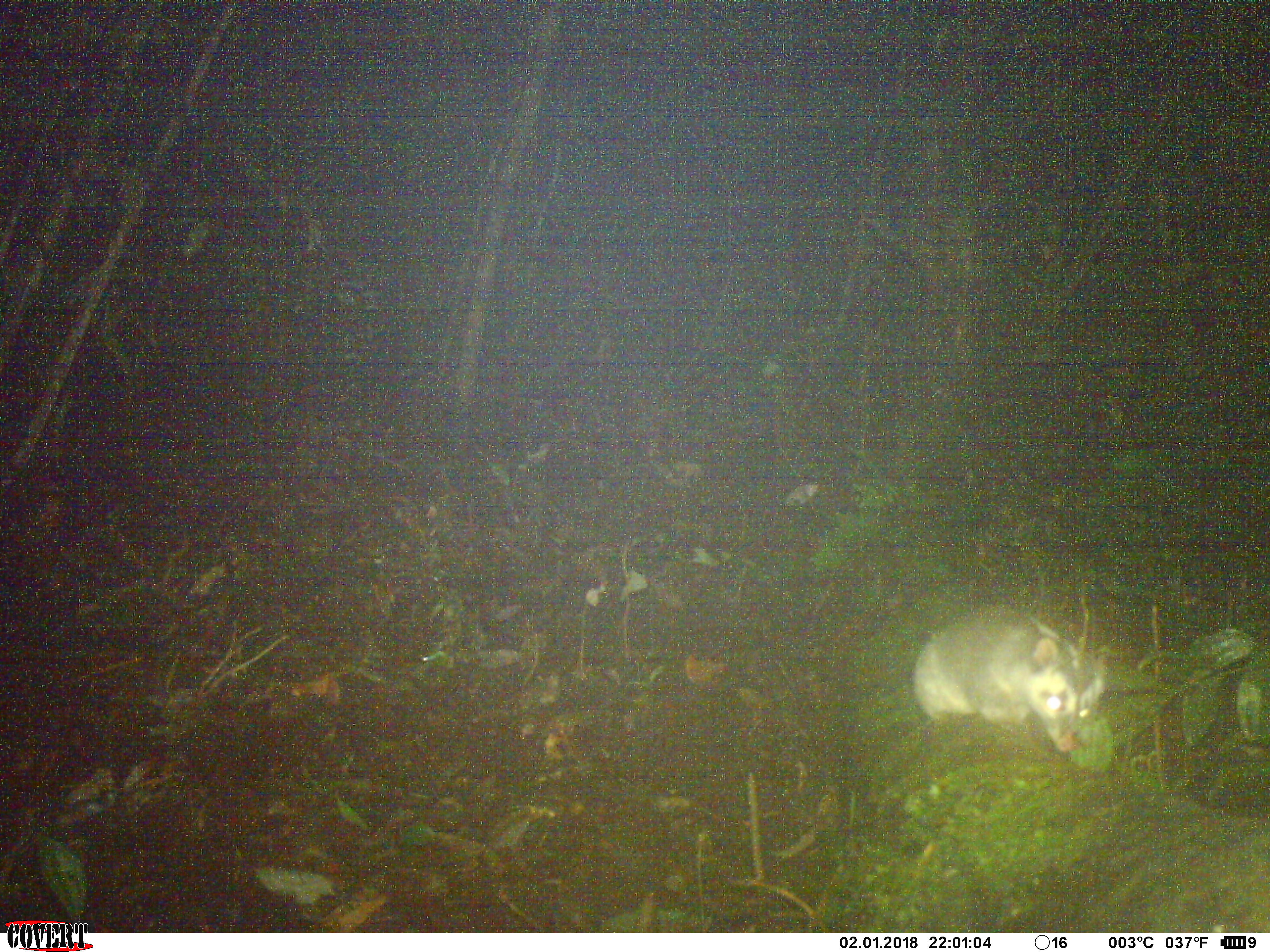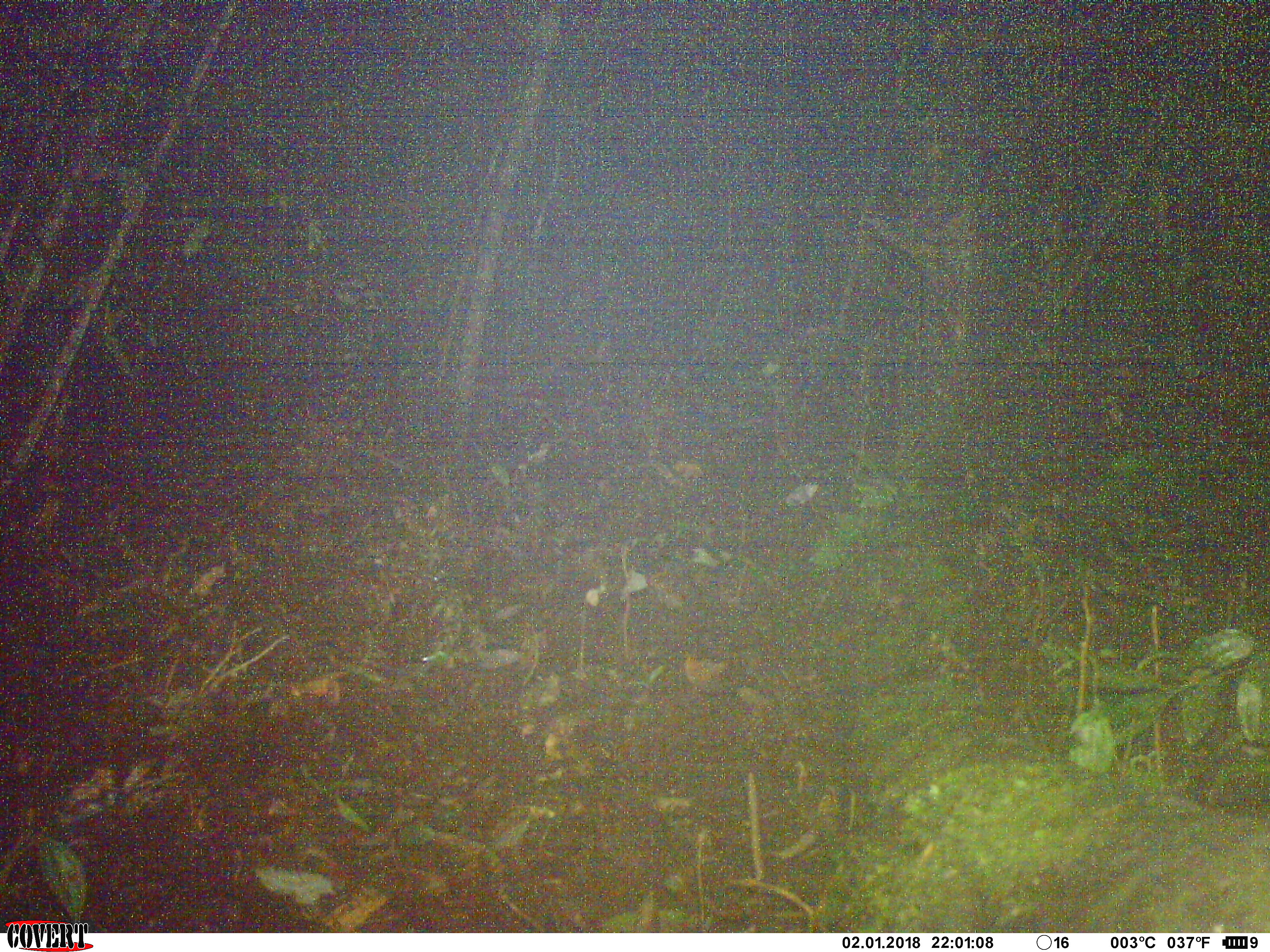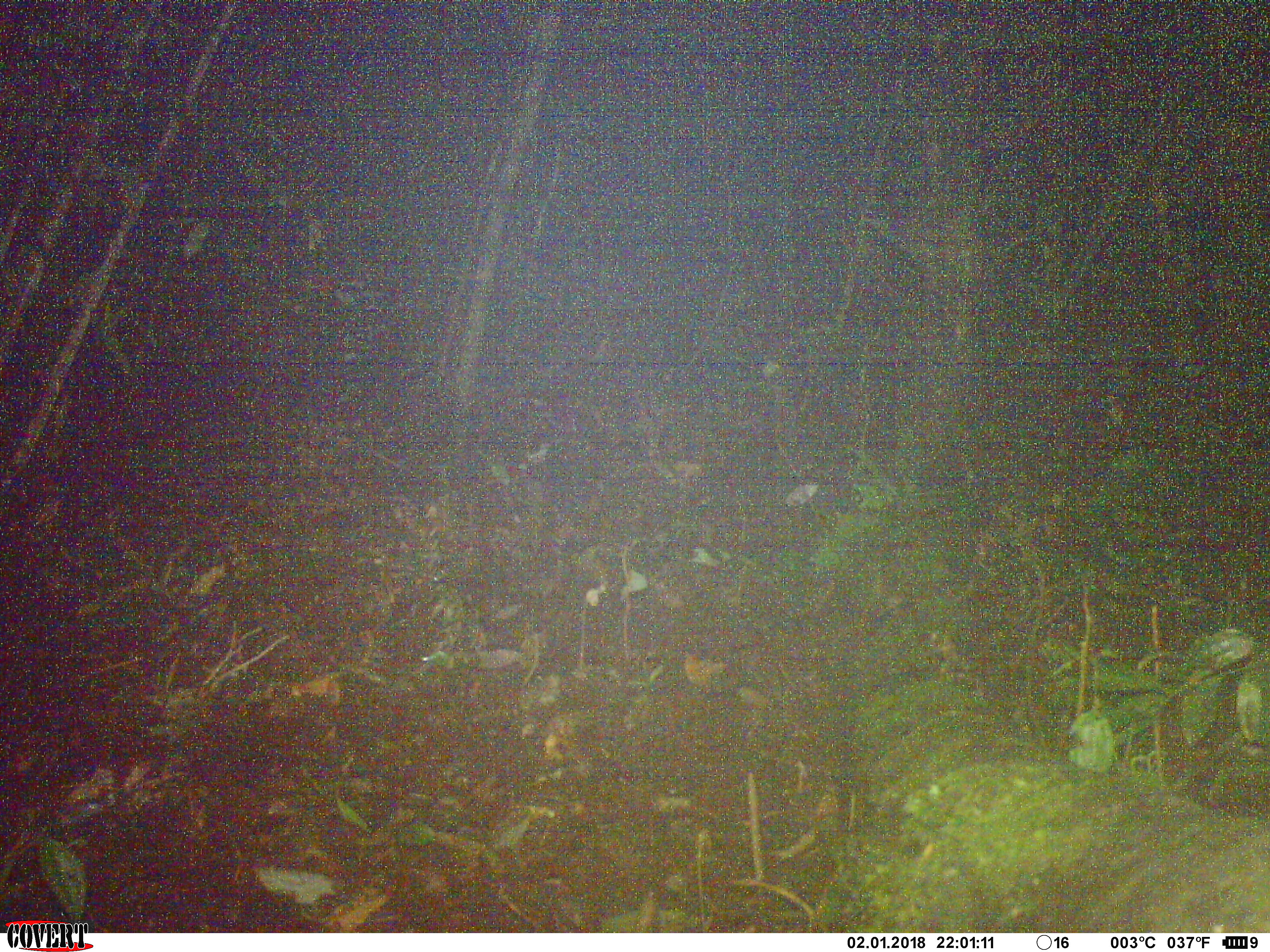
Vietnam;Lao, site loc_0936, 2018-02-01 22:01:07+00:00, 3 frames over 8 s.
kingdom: Animalia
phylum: Chordata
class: Mammalia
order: Carnivora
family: Mustelidae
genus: Melogale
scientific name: Melogale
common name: ferret badger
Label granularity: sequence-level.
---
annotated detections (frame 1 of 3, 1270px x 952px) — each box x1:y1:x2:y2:
ferret badger: 910:600:1111:753